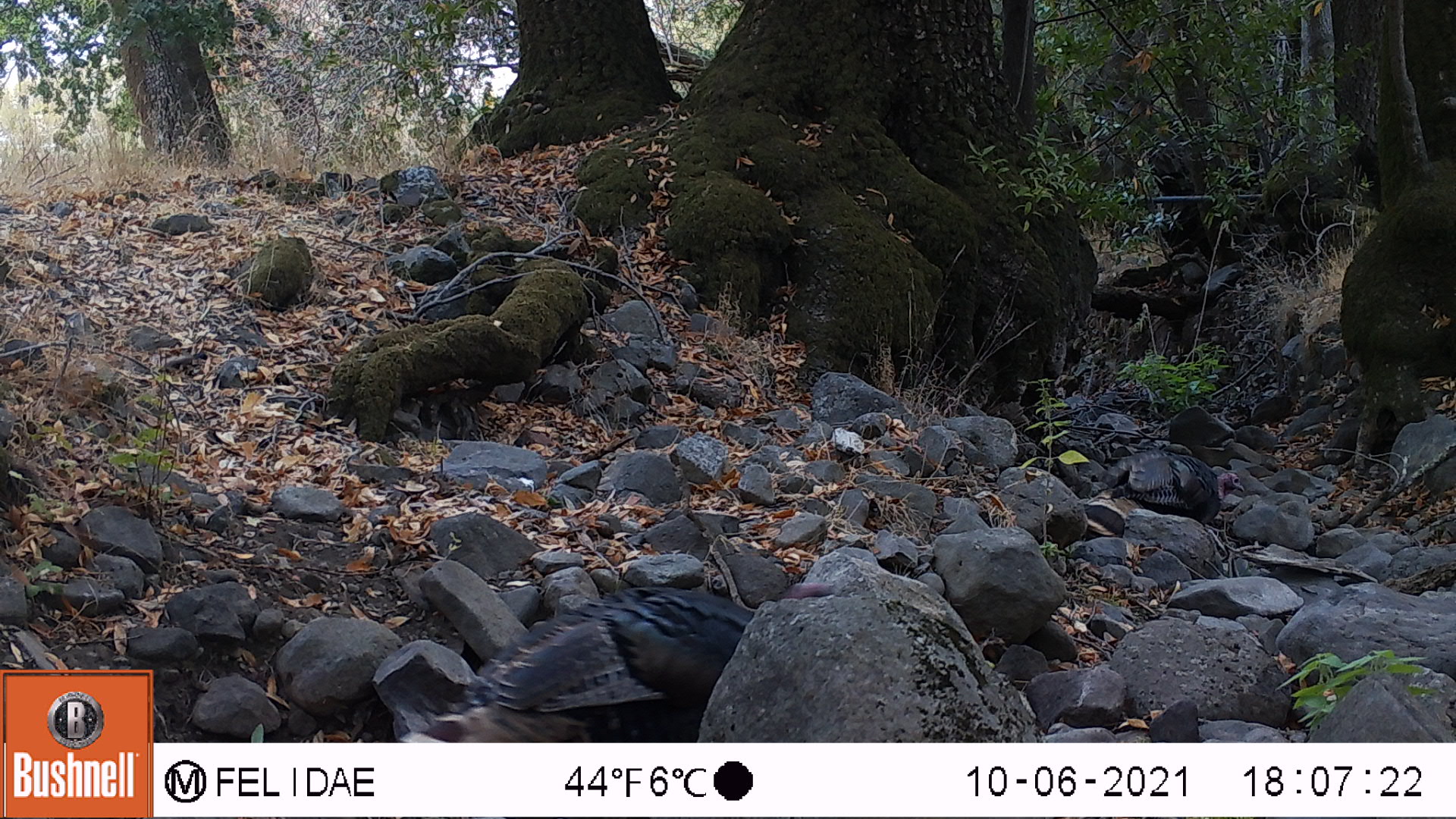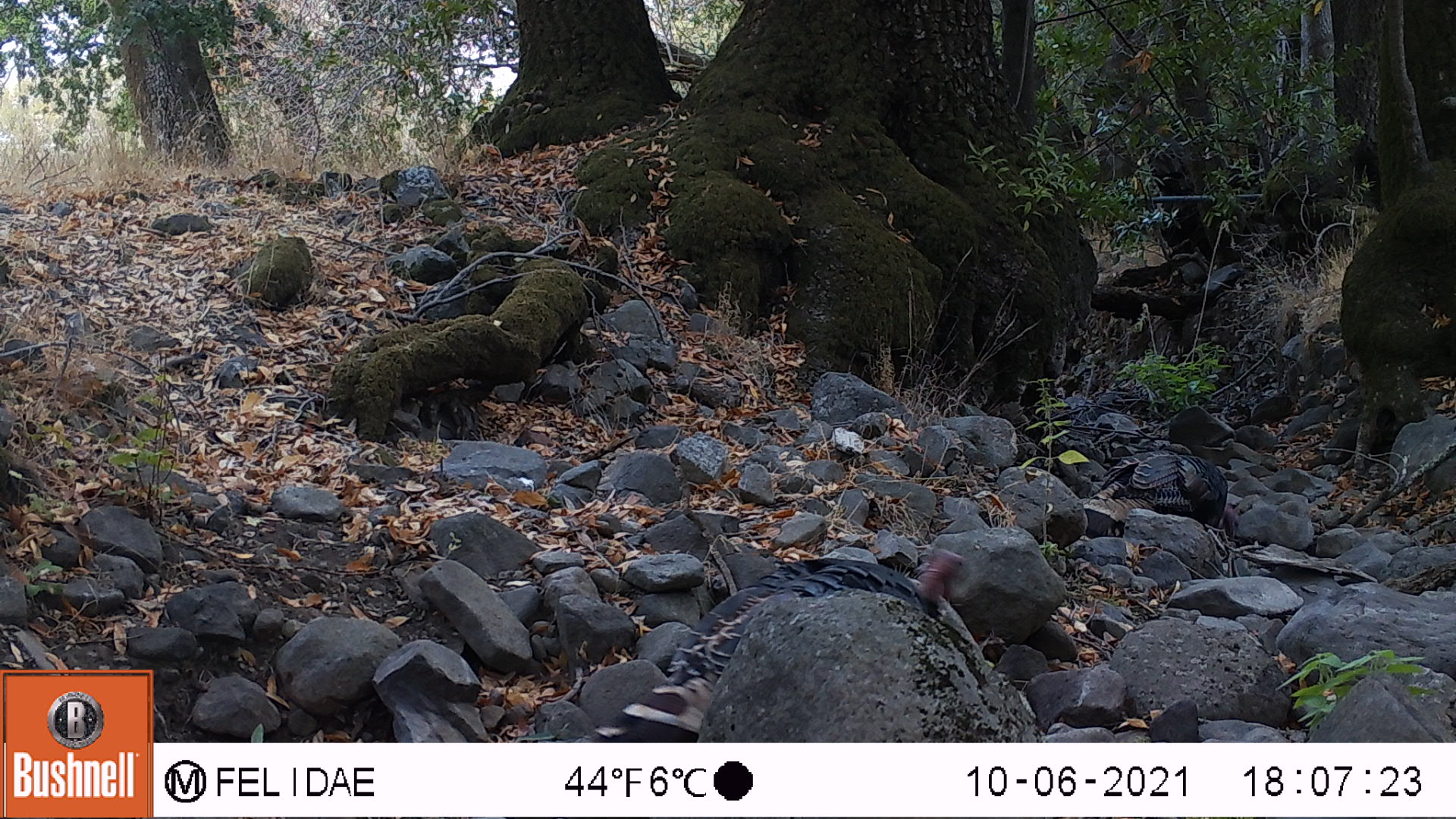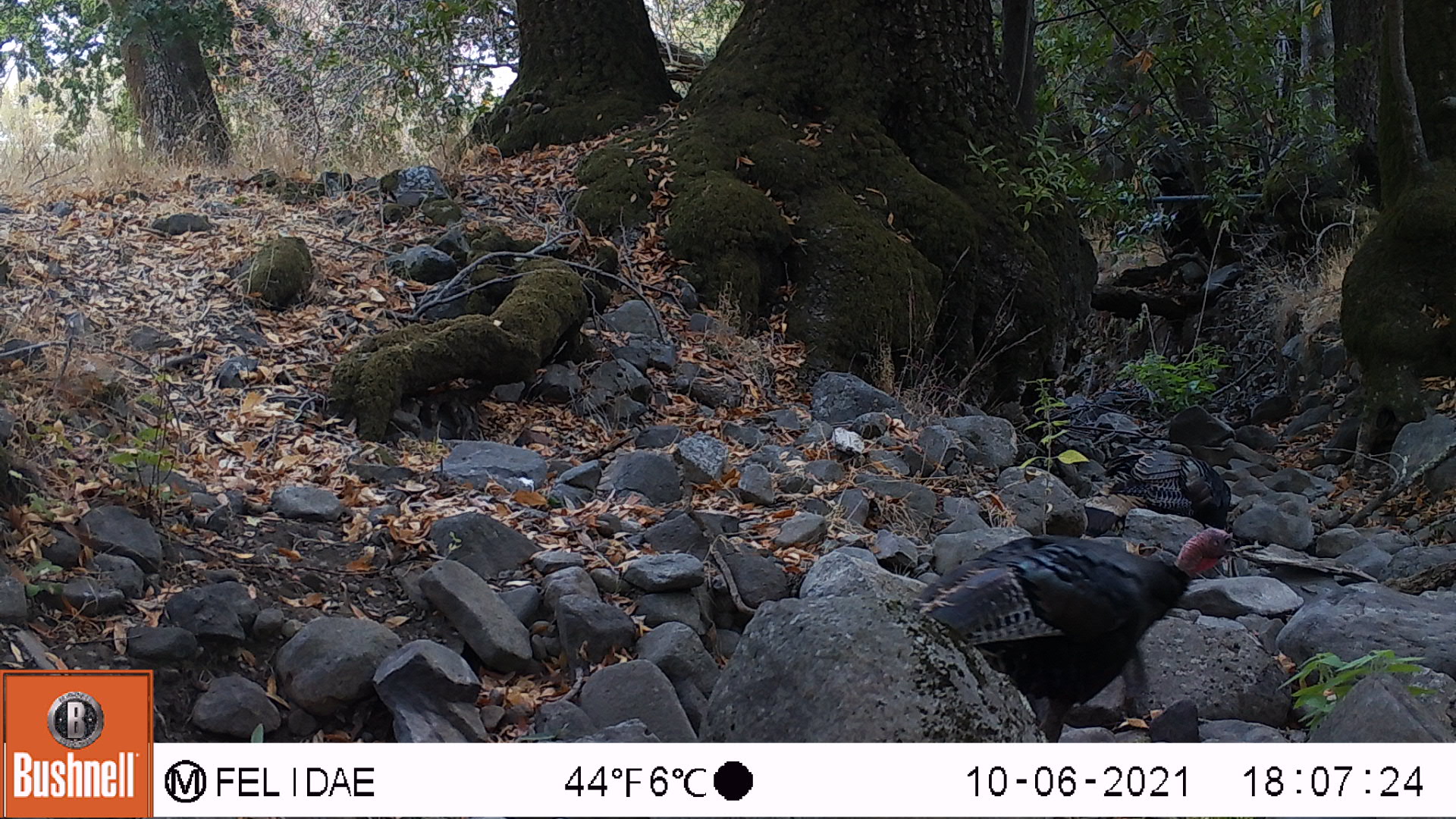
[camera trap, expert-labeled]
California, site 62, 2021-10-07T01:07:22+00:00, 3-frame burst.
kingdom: Animalia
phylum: Chordata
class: Aves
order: Galliformes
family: Phasianidae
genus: Meleagris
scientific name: Meleagris gallopavo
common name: turkey